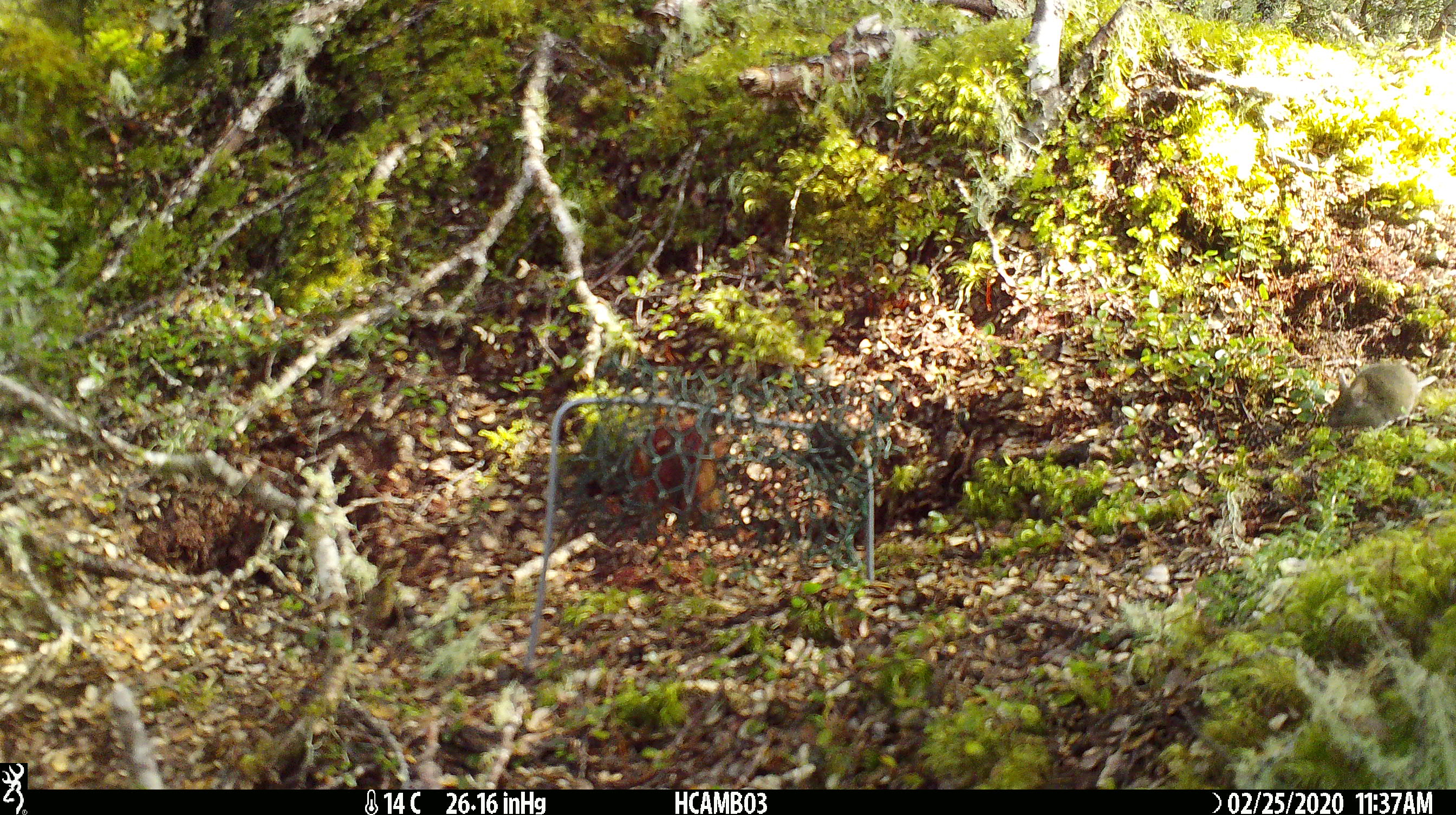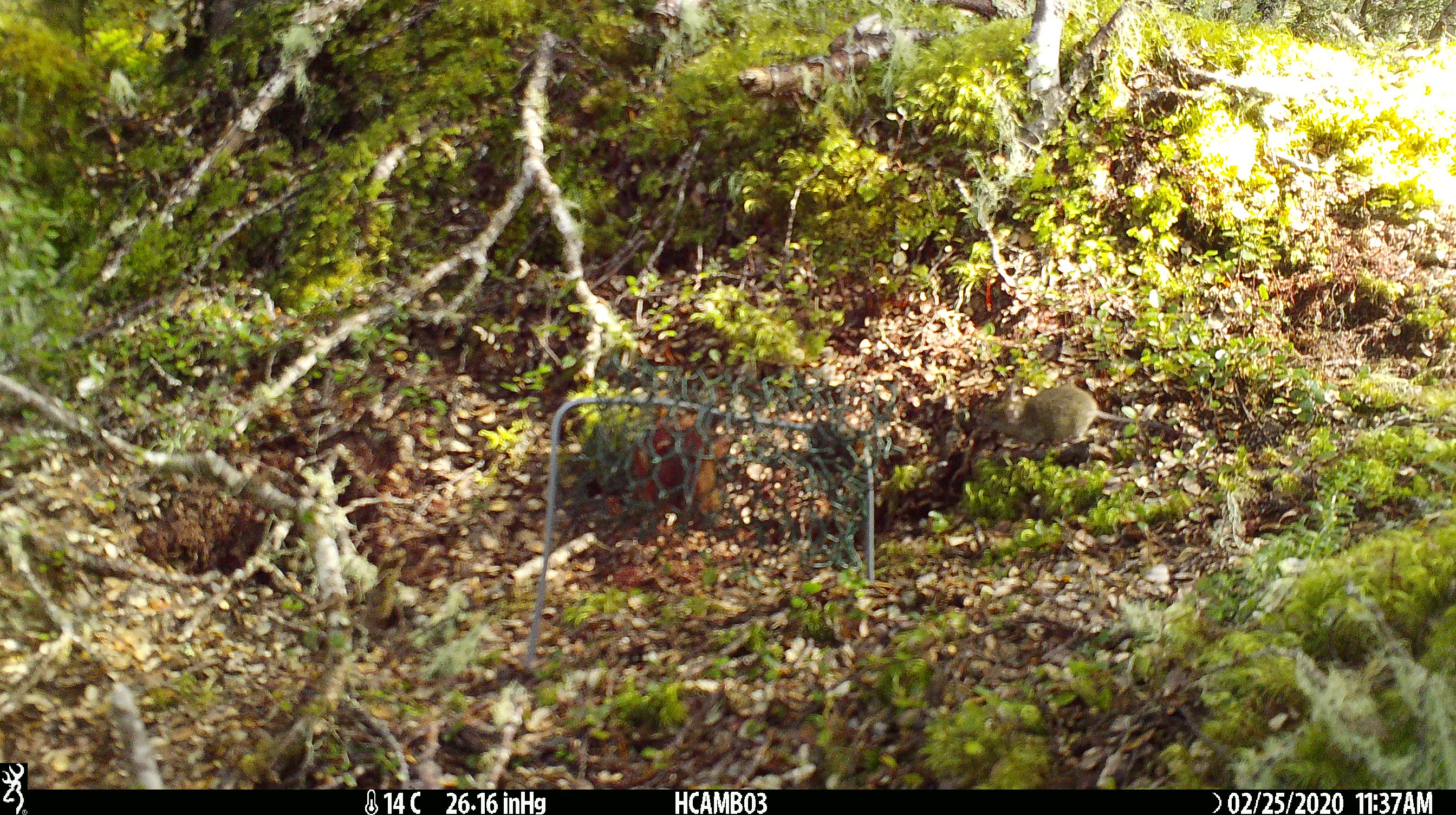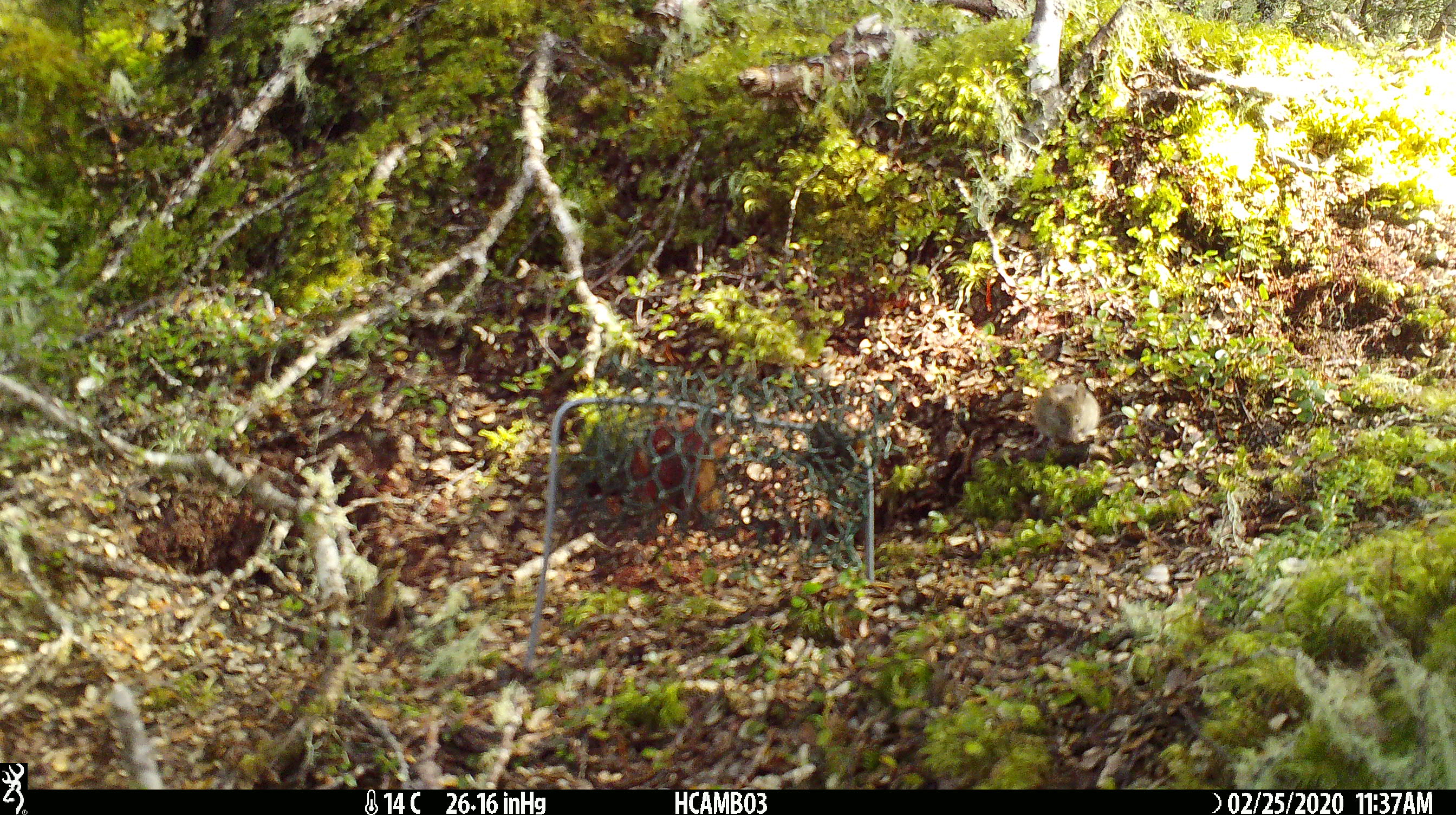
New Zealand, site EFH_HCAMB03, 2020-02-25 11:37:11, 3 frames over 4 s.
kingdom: Animalia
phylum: Chordata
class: Mammalia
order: Rodentia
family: Muridae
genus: Mus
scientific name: Mus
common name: mouse